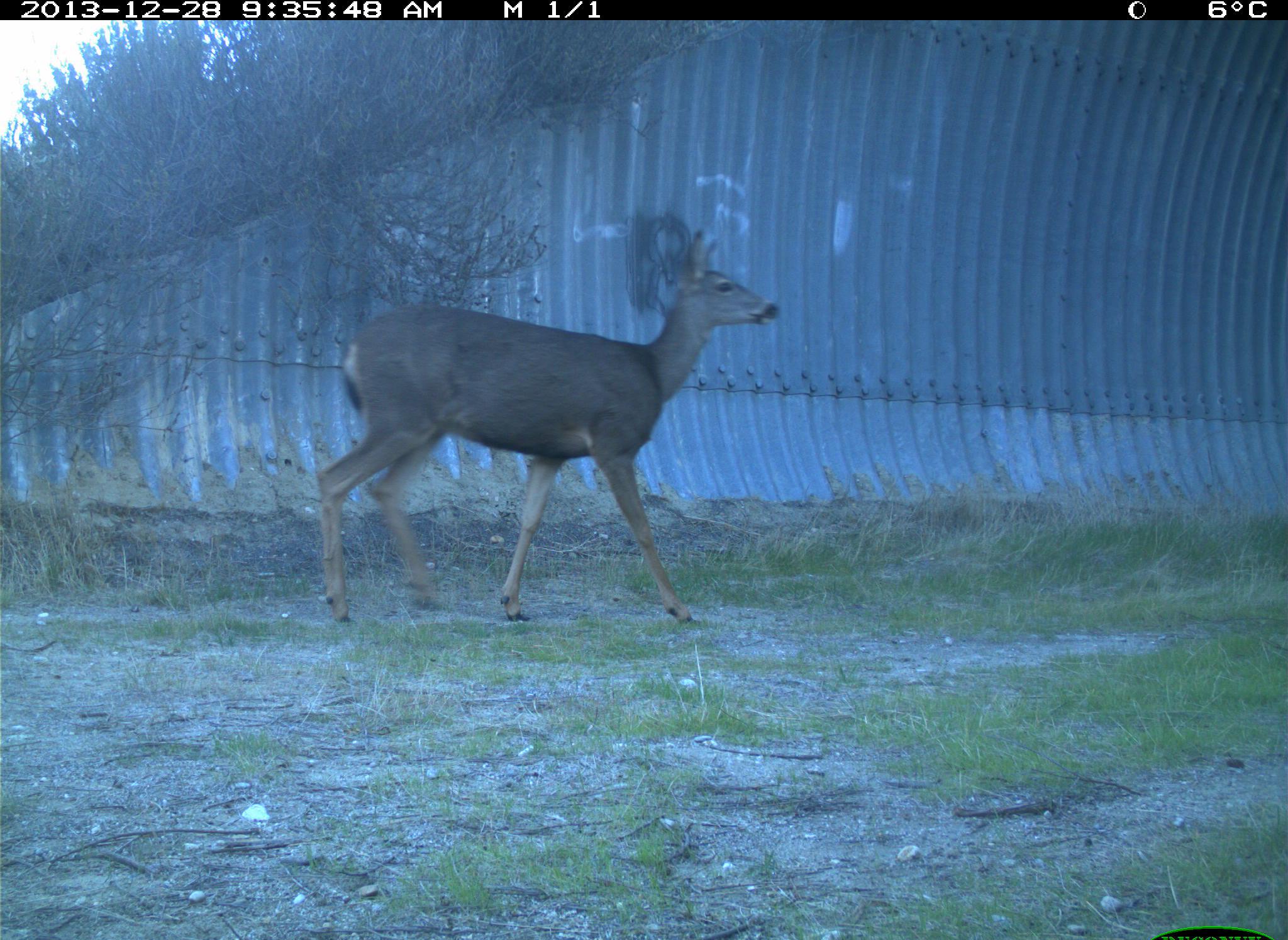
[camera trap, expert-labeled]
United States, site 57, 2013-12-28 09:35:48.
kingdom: Animalia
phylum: Chordata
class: Mammalia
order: Artiodactyla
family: Cervidae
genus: Odocoileus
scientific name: Odocoileus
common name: deer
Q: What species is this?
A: Deer (Odocoileus).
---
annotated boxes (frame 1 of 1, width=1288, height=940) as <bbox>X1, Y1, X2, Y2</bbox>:
deer: <bbox>311, 229, 782, 627</bbox>